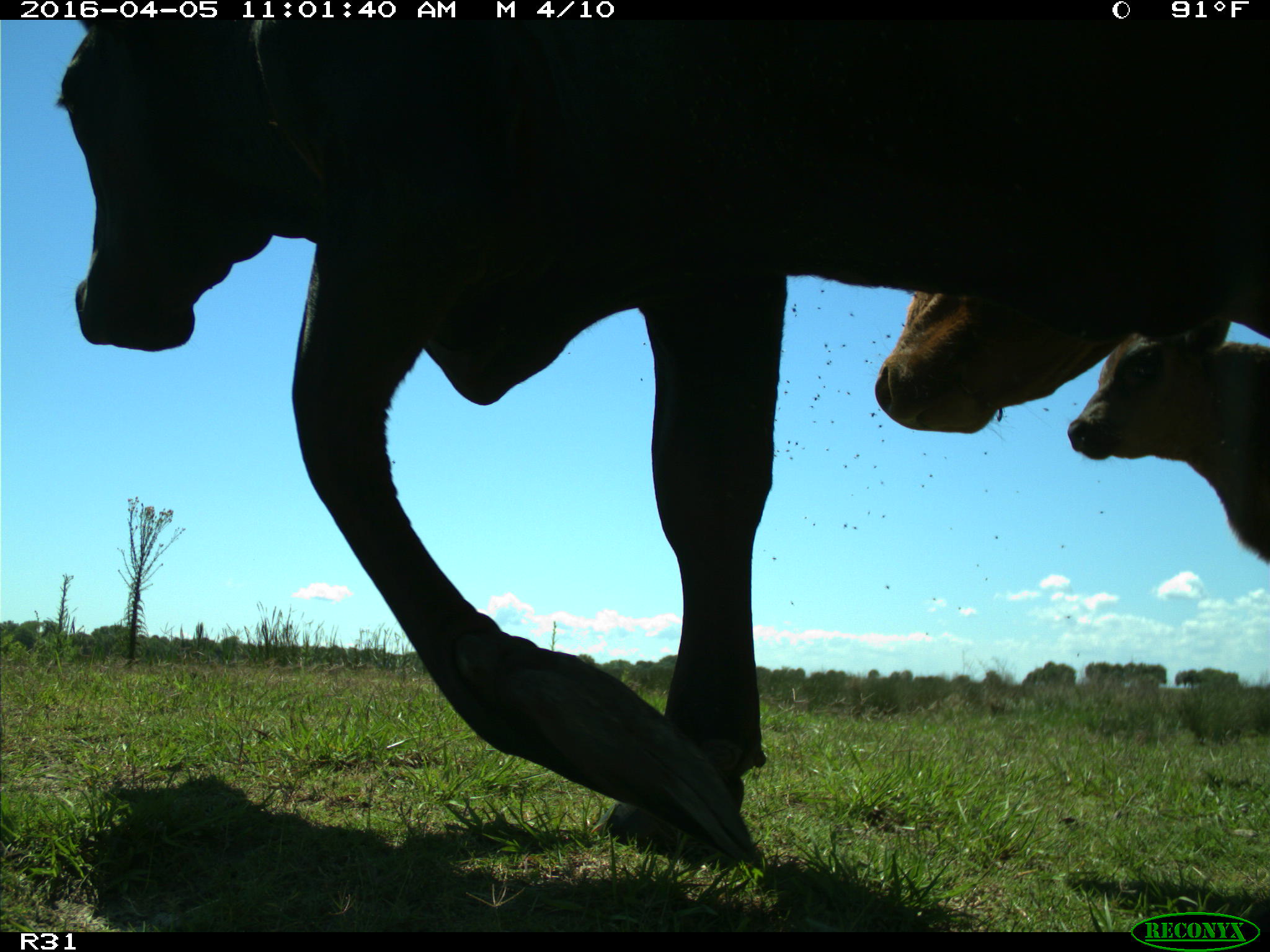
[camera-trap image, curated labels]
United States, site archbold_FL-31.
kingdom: Animalia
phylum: Chordata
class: Mammalia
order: Artiodactyla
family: Bovidae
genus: Bos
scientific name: Bos taurus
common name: domestic cow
Bos taurus (domestic cow).